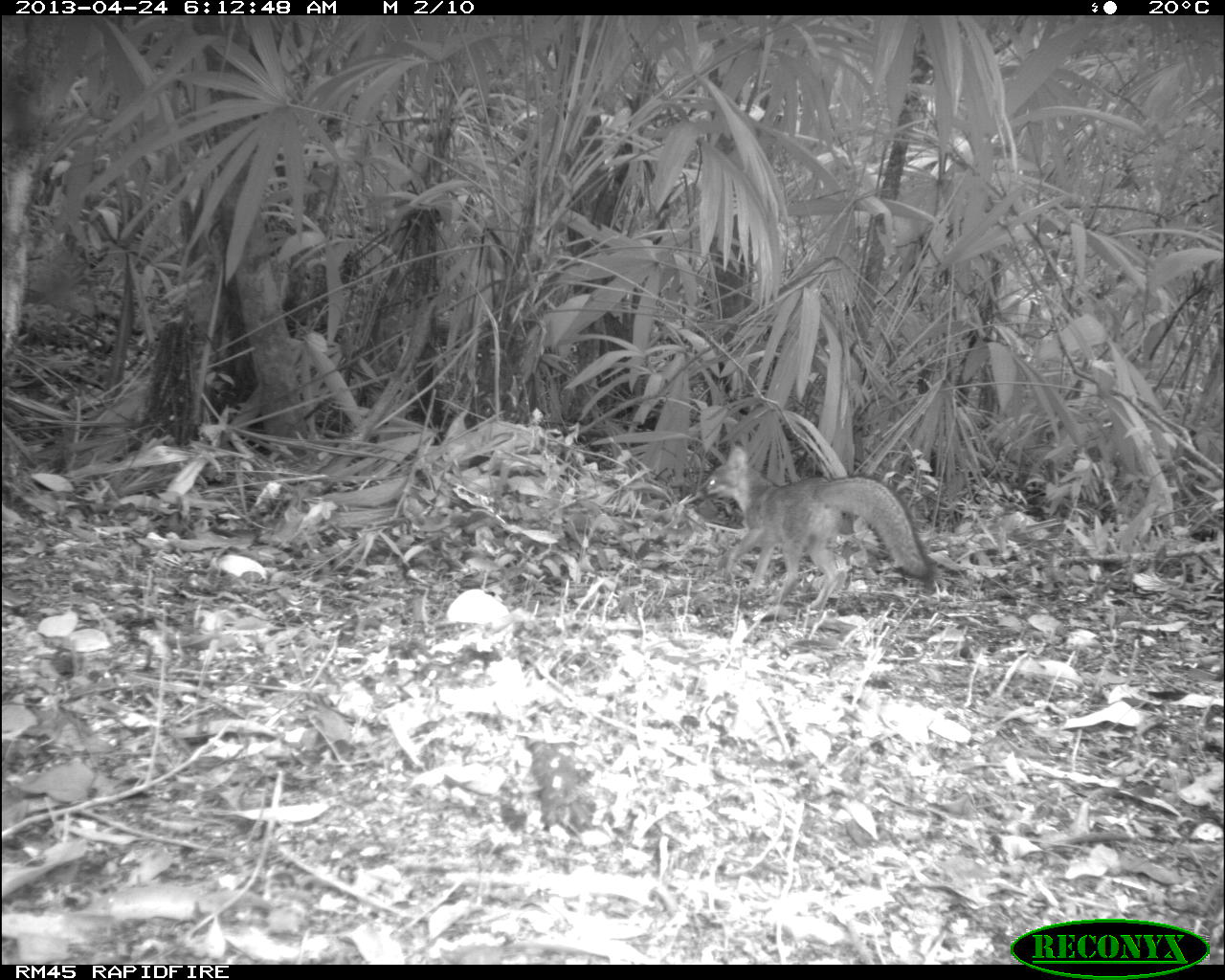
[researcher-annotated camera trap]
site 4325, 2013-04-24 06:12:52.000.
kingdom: Animalia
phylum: Chordata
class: Mammalia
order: Carnivora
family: Canidae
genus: Urocyon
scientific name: Urocyon cinereoargenteus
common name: gray fox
Urocyon cinereoargenteus (gray fox), count 1.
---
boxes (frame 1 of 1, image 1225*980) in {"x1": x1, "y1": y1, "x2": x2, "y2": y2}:
urocyon cinereoargenteus: {"x1": 696, "y1": 444, "x2": 939, "y2": 619}